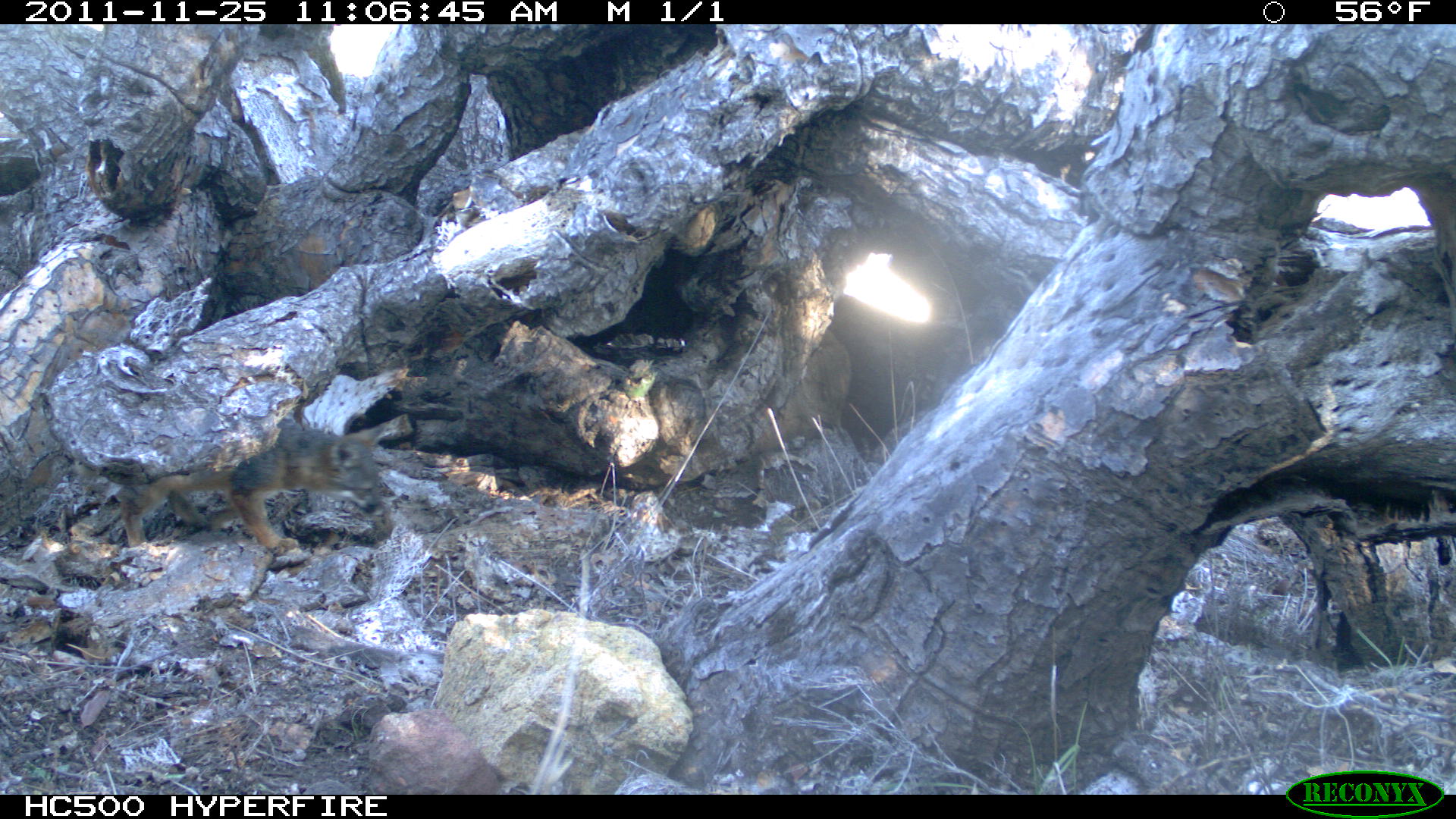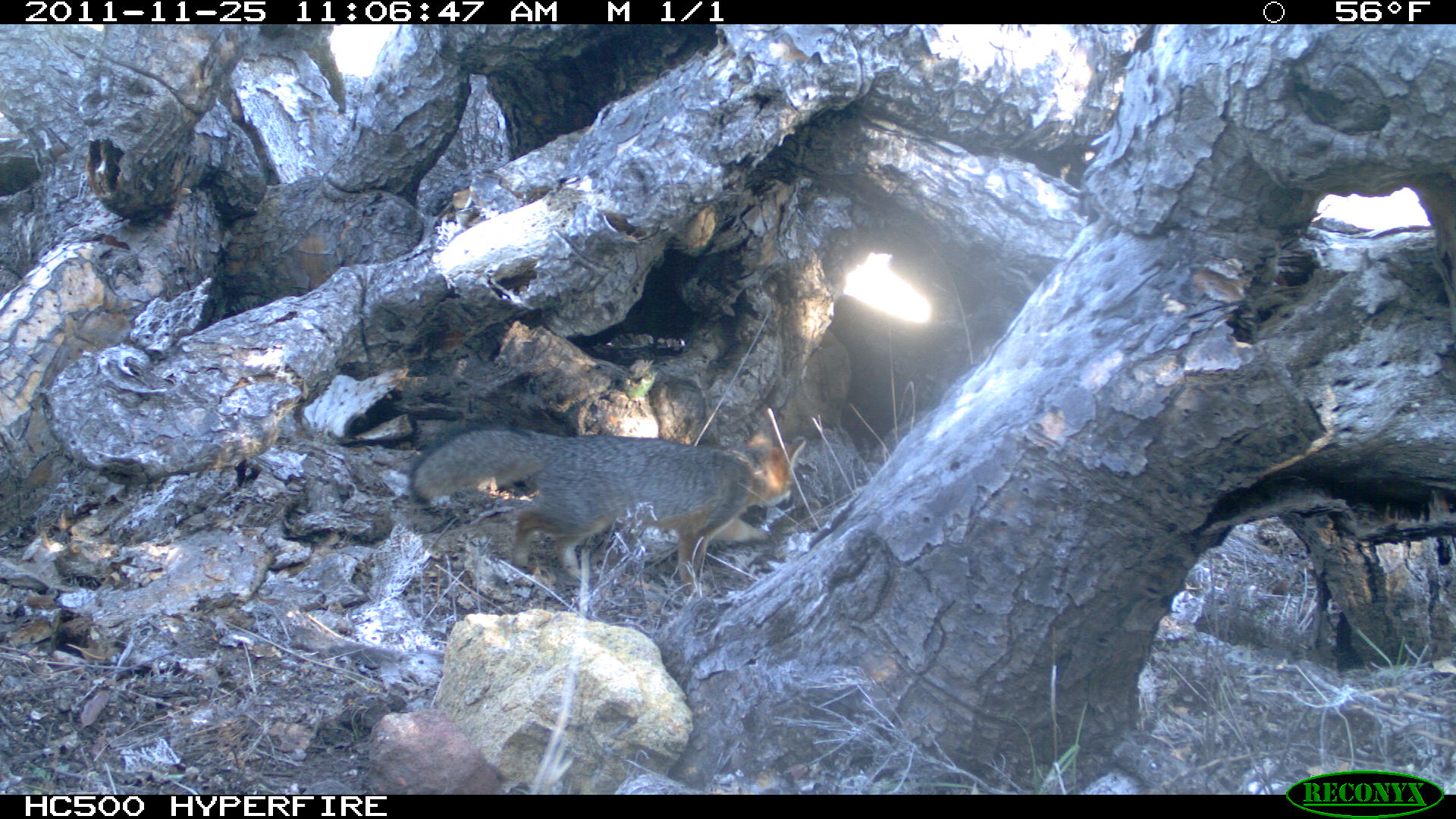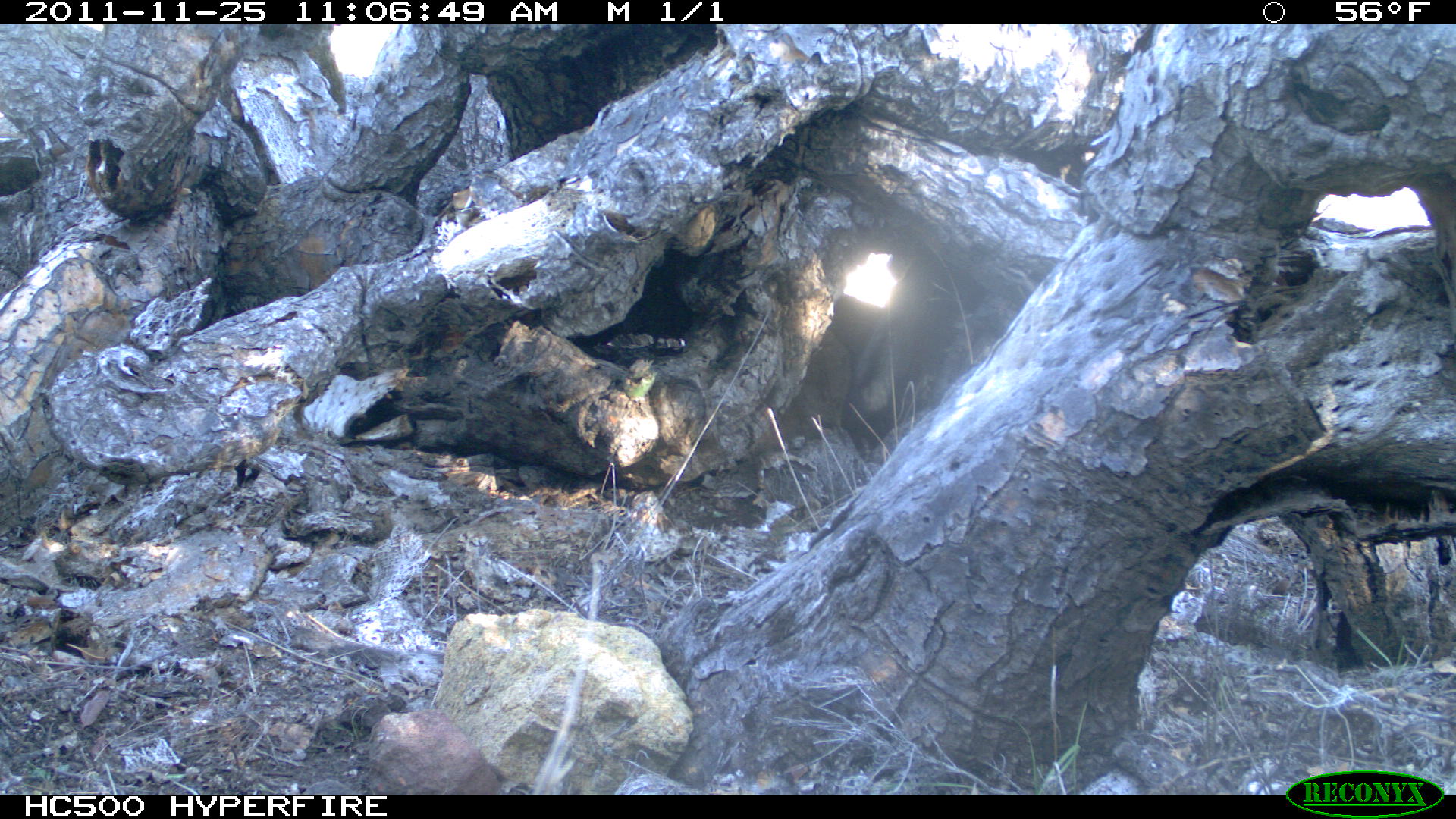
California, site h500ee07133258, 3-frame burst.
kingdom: Animalia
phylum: Chordata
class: Mammalia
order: Carnivora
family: Canidae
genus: Urocyon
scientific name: Urocyon littoralis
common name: island fox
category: fox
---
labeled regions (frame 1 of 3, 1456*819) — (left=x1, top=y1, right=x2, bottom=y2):
fox: (left=116, top=414, right=380, bottom=554)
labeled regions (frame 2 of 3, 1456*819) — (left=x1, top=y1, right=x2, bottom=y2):
fox: (left=407, top=419, right=805, bottom=595)